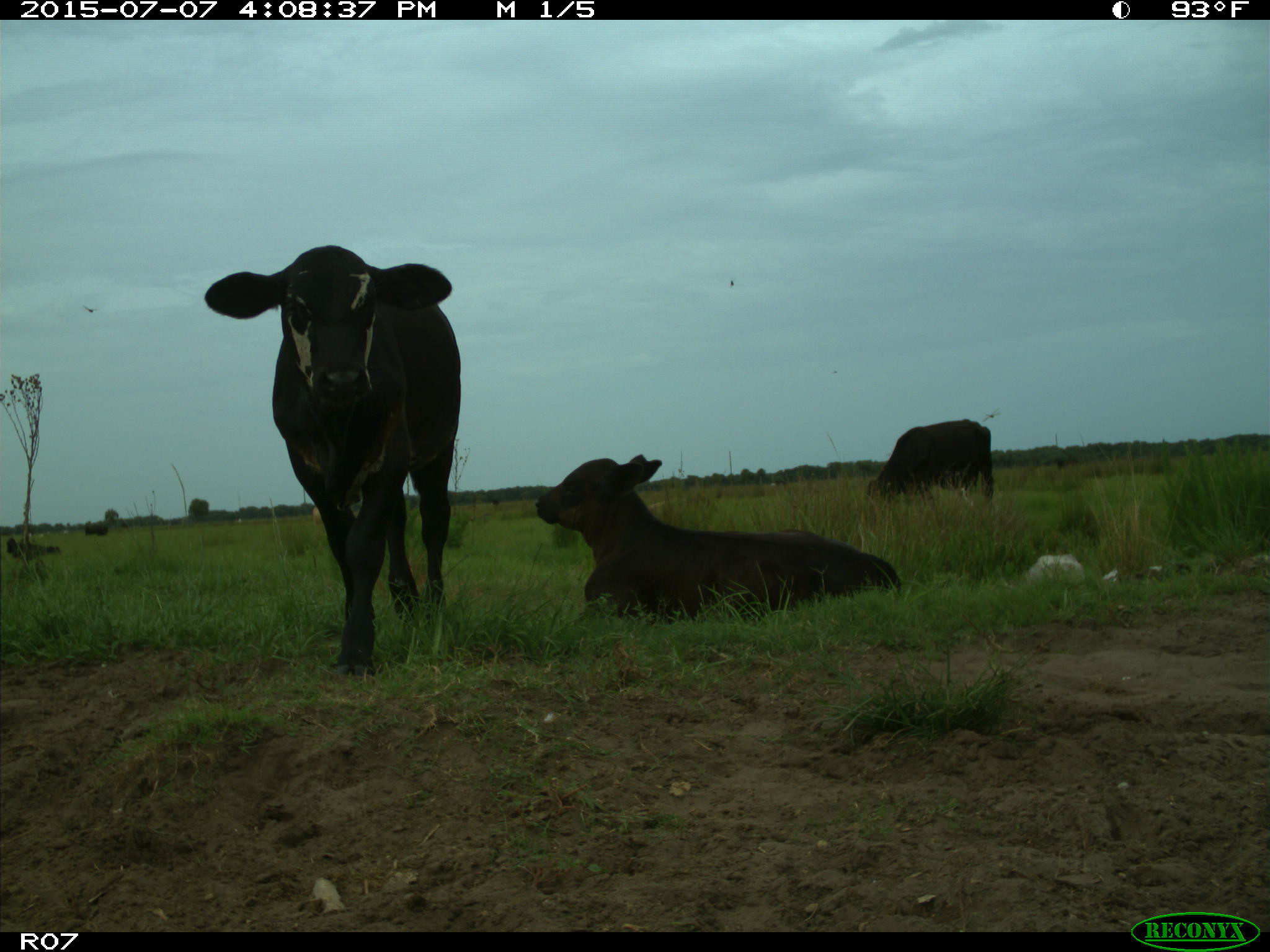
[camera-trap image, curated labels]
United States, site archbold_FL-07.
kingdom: Animalia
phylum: Chordata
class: Mammalia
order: Artiodactyla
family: Bovidae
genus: Bos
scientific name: Bos taurus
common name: domestic cow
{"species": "Bos taurus (domestic cow)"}